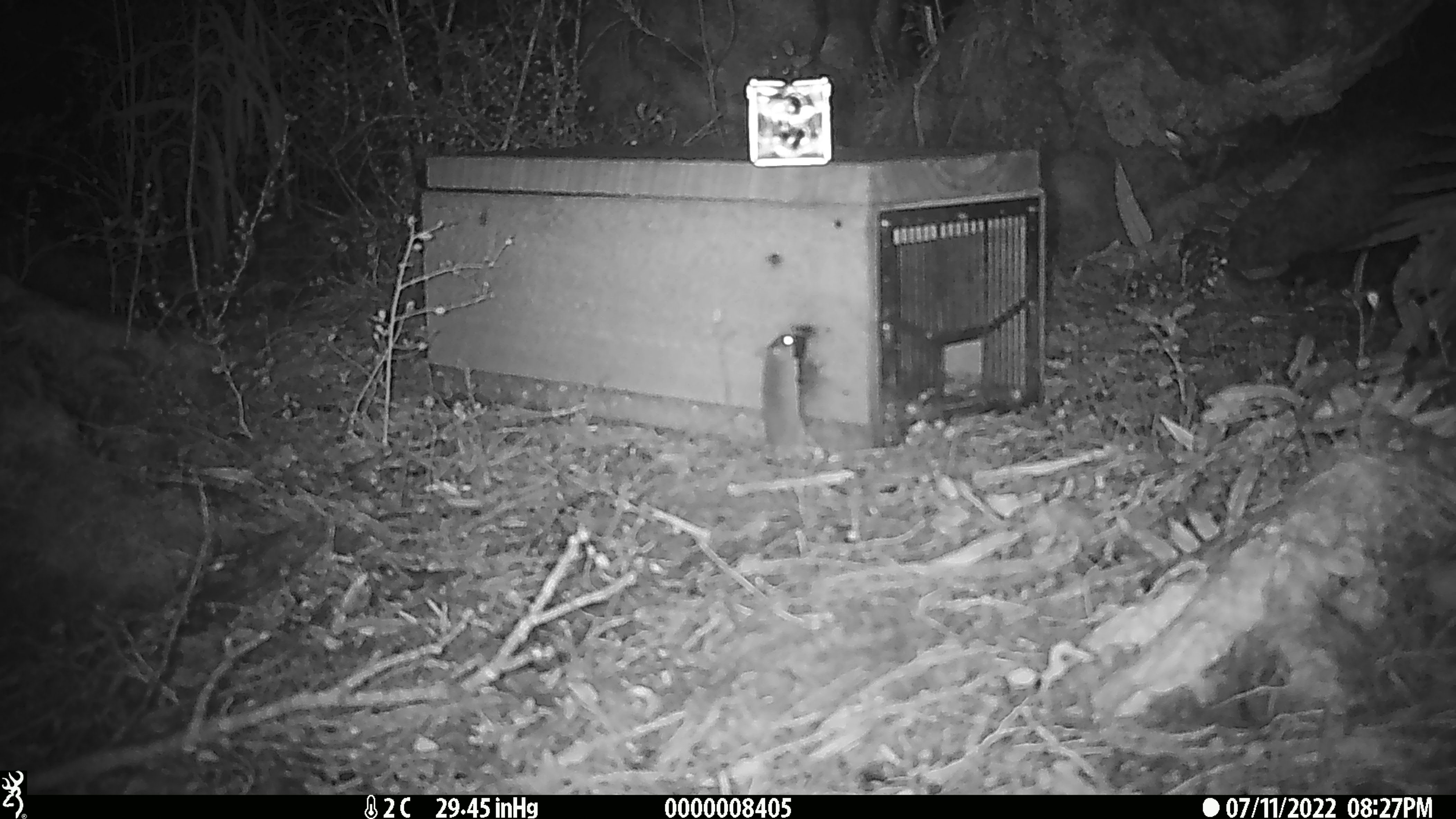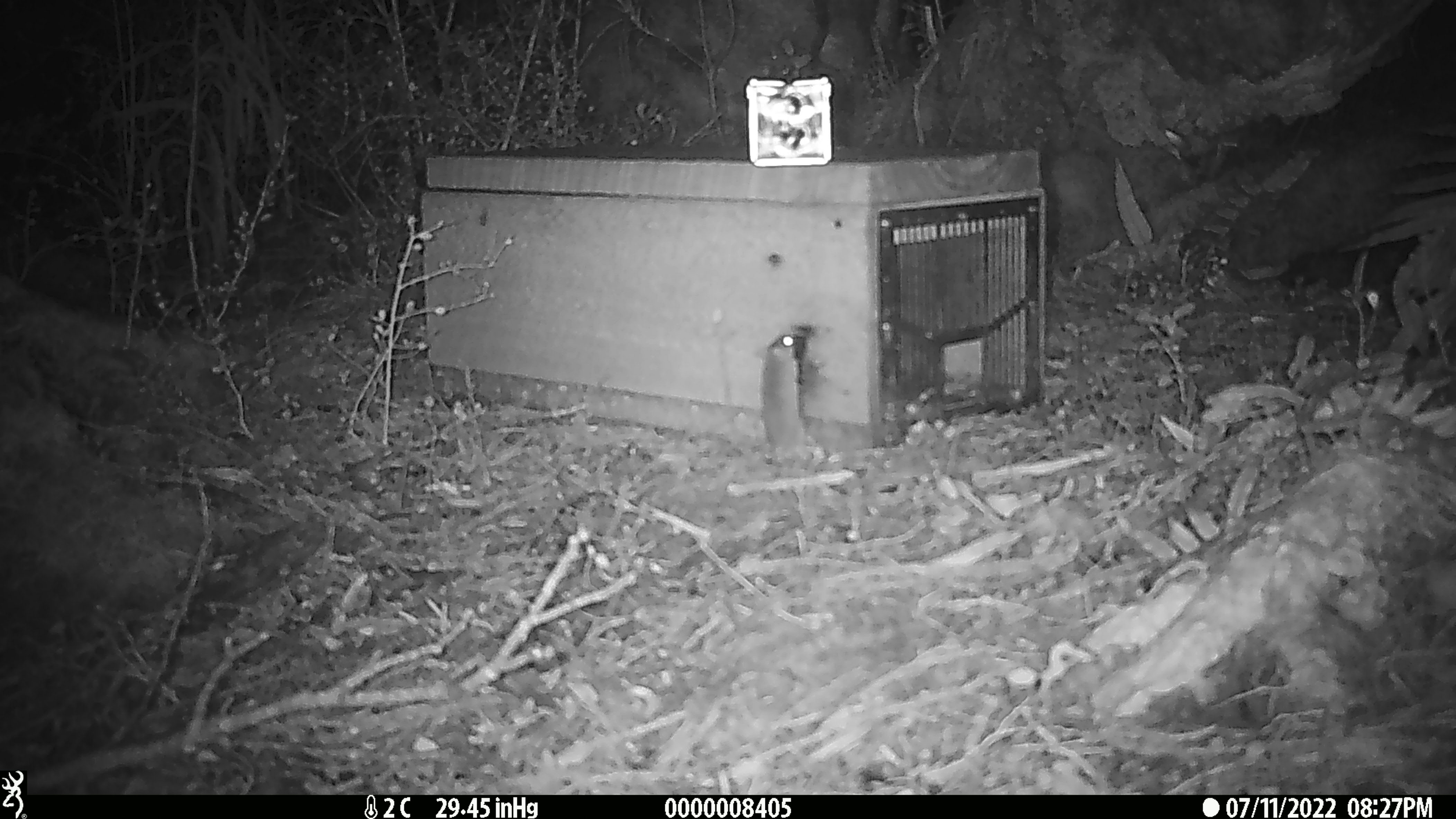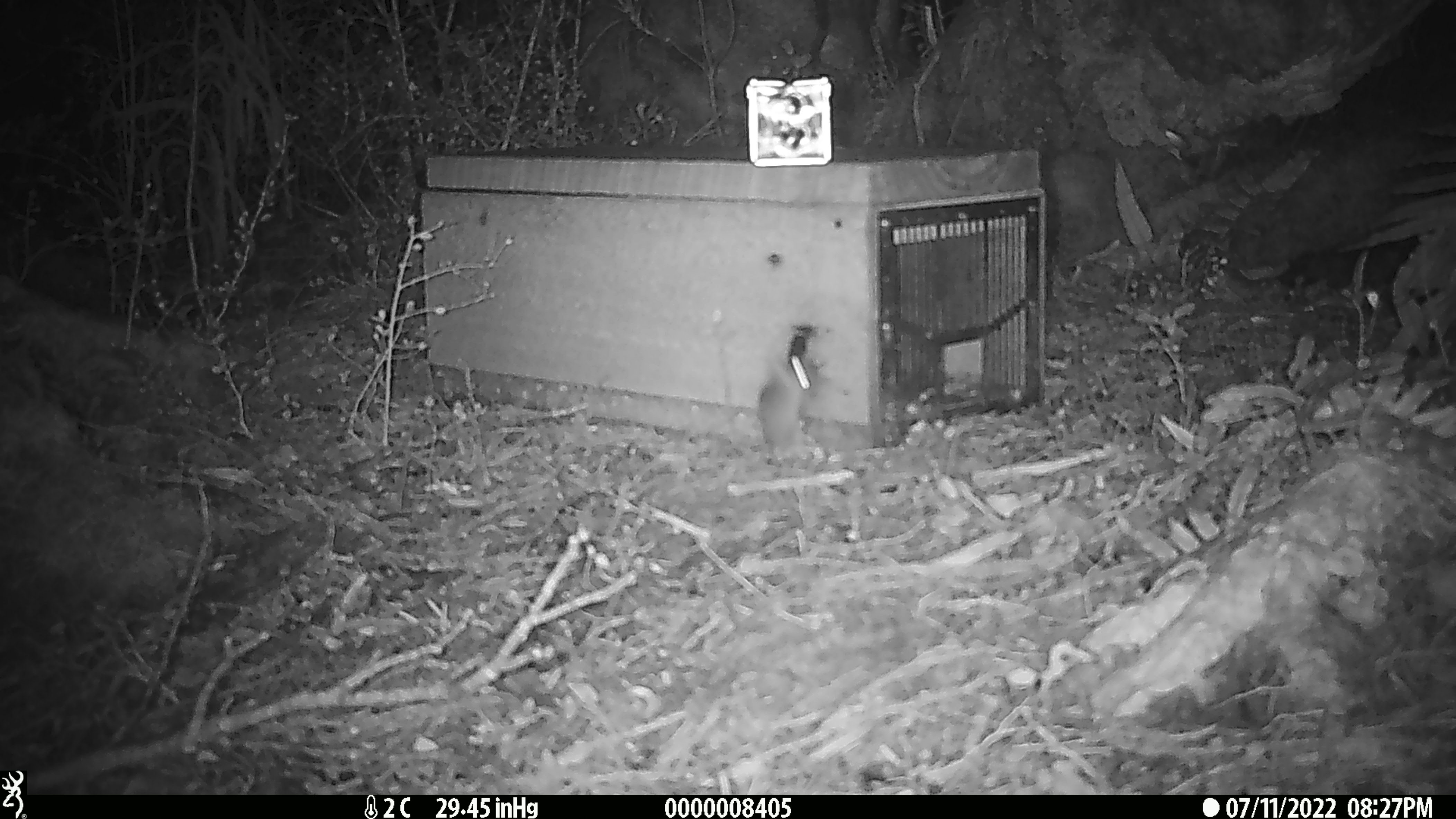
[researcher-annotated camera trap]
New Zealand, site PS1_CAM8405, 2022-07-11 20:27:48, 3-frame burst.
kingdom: Animalia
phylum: Chordata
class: Mammalia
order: Rodentia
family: Muridae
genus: Mus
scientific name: Mus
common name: mouse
Mouse (Mus).